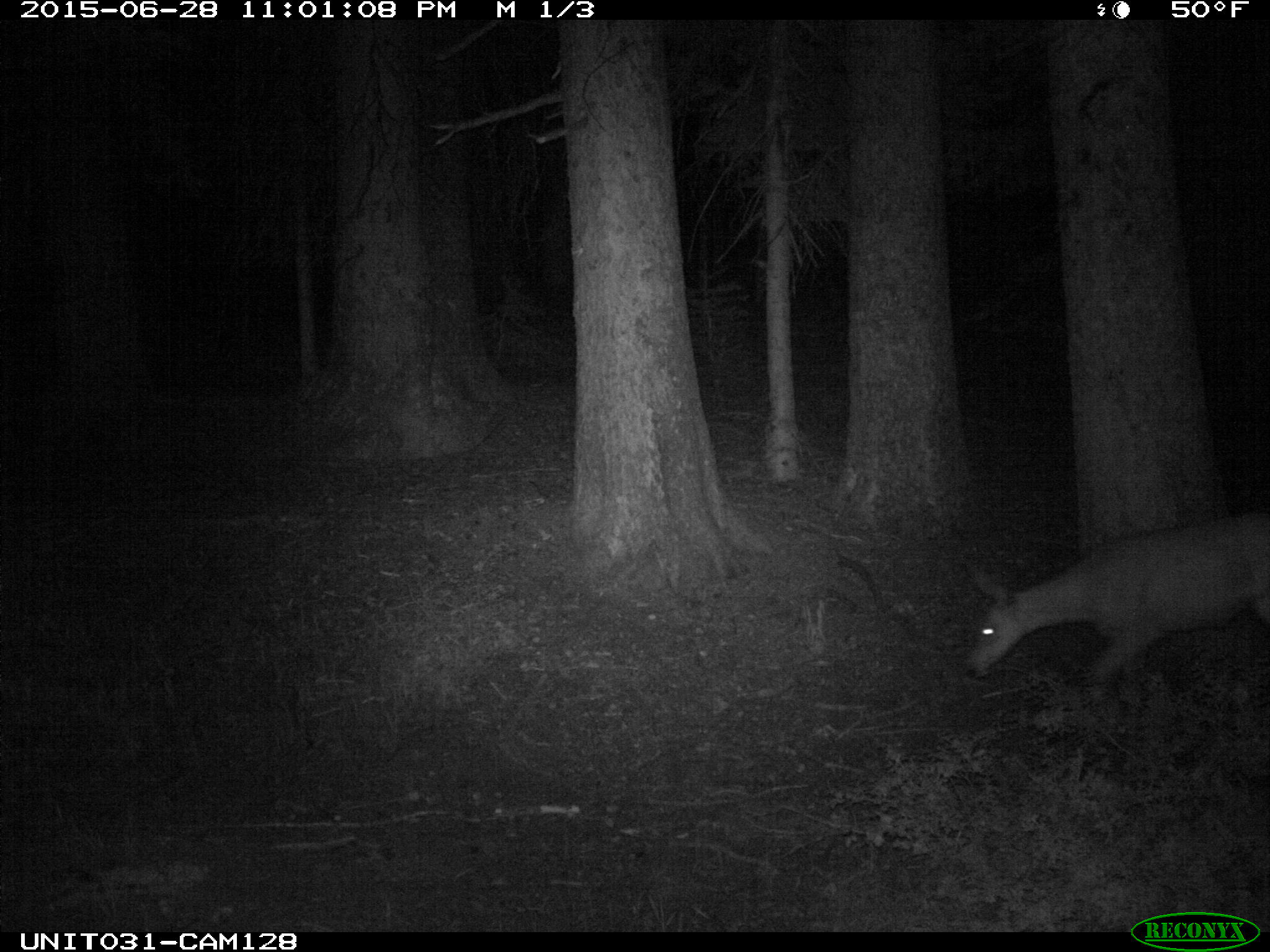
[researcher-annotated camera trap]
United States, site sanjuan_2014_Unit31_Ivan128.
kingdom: Animalia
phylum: Chordata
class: Mammalia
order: Artiodactyla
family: Cervidae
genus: Odocoileus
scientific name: Odocoileus hemionus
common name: mule deer